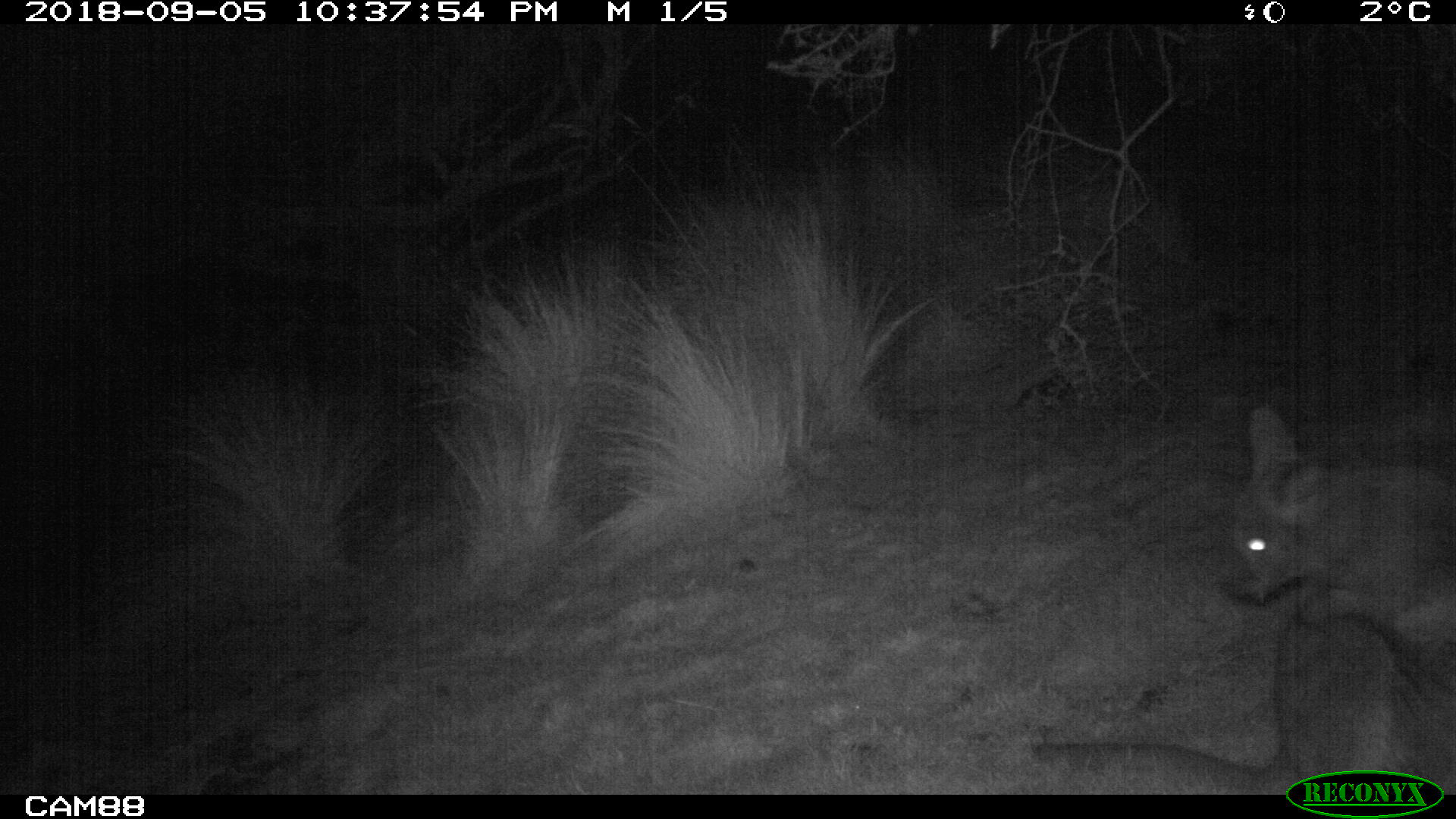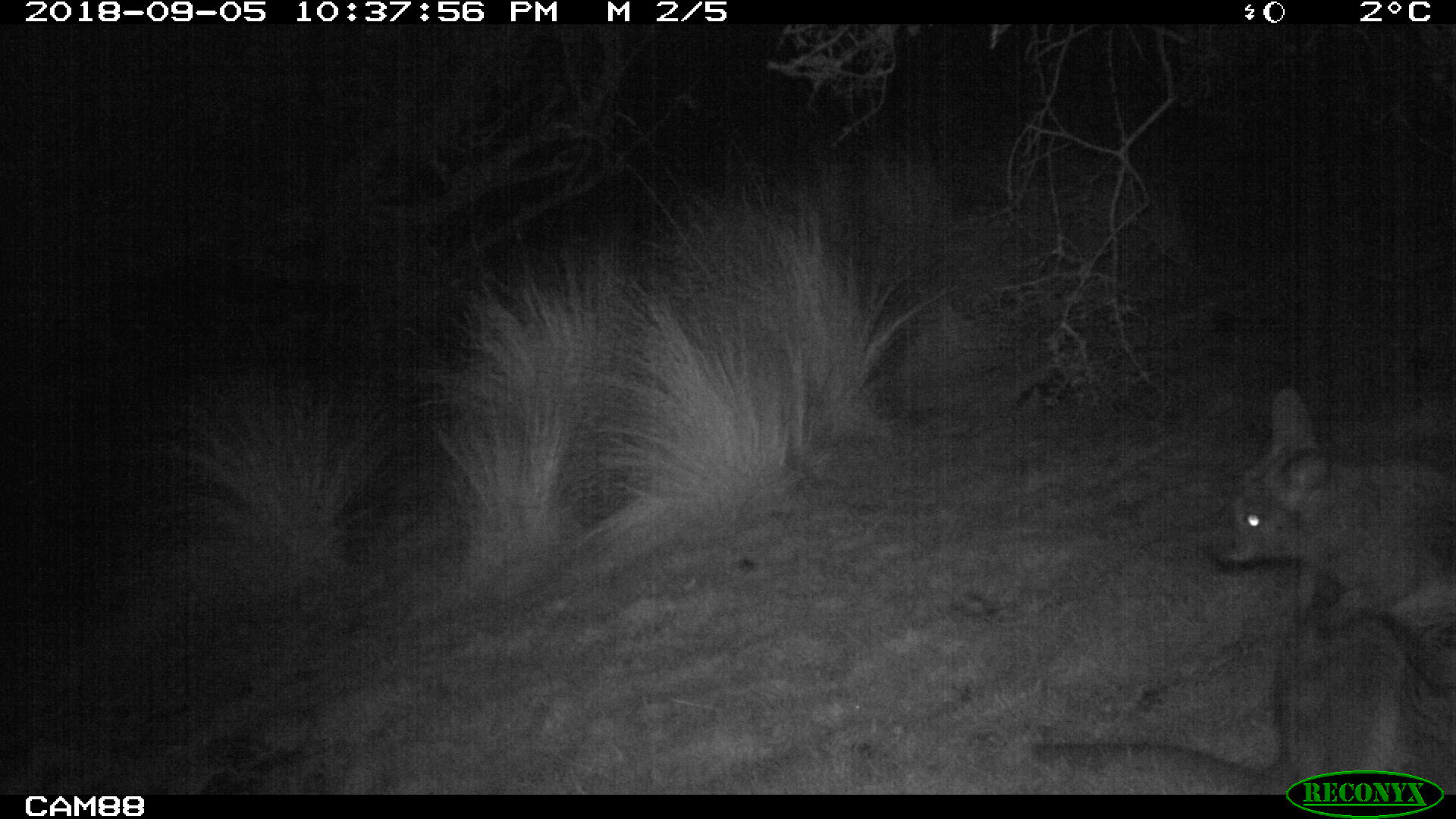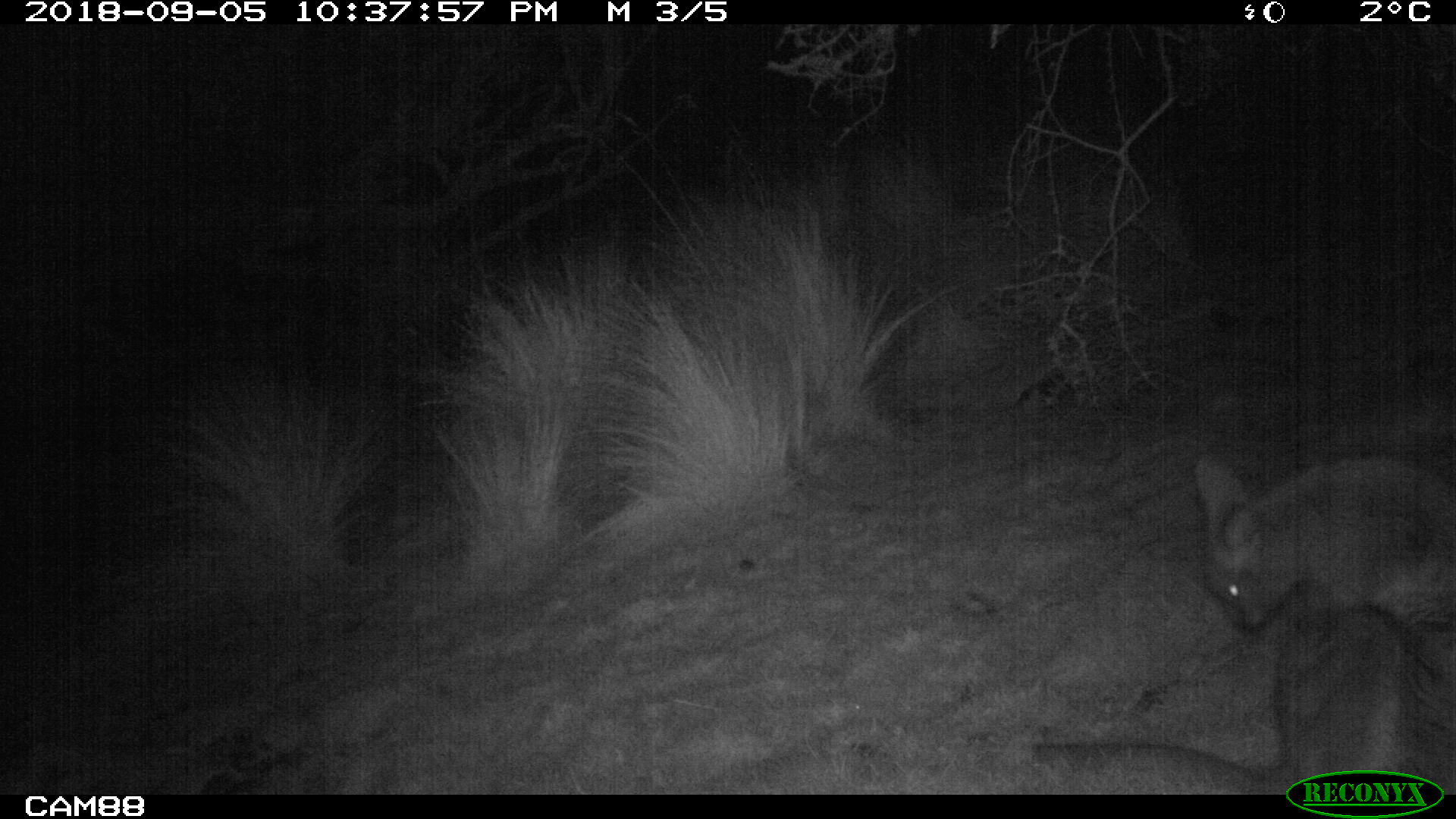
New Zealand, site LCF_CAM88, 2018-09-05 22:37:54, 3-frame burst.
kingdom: Animalia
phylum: Chordata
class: Mammalia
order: Diprotodontia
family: Macropodidae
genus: Notamacropus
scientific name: Notamacropus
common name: wallaby